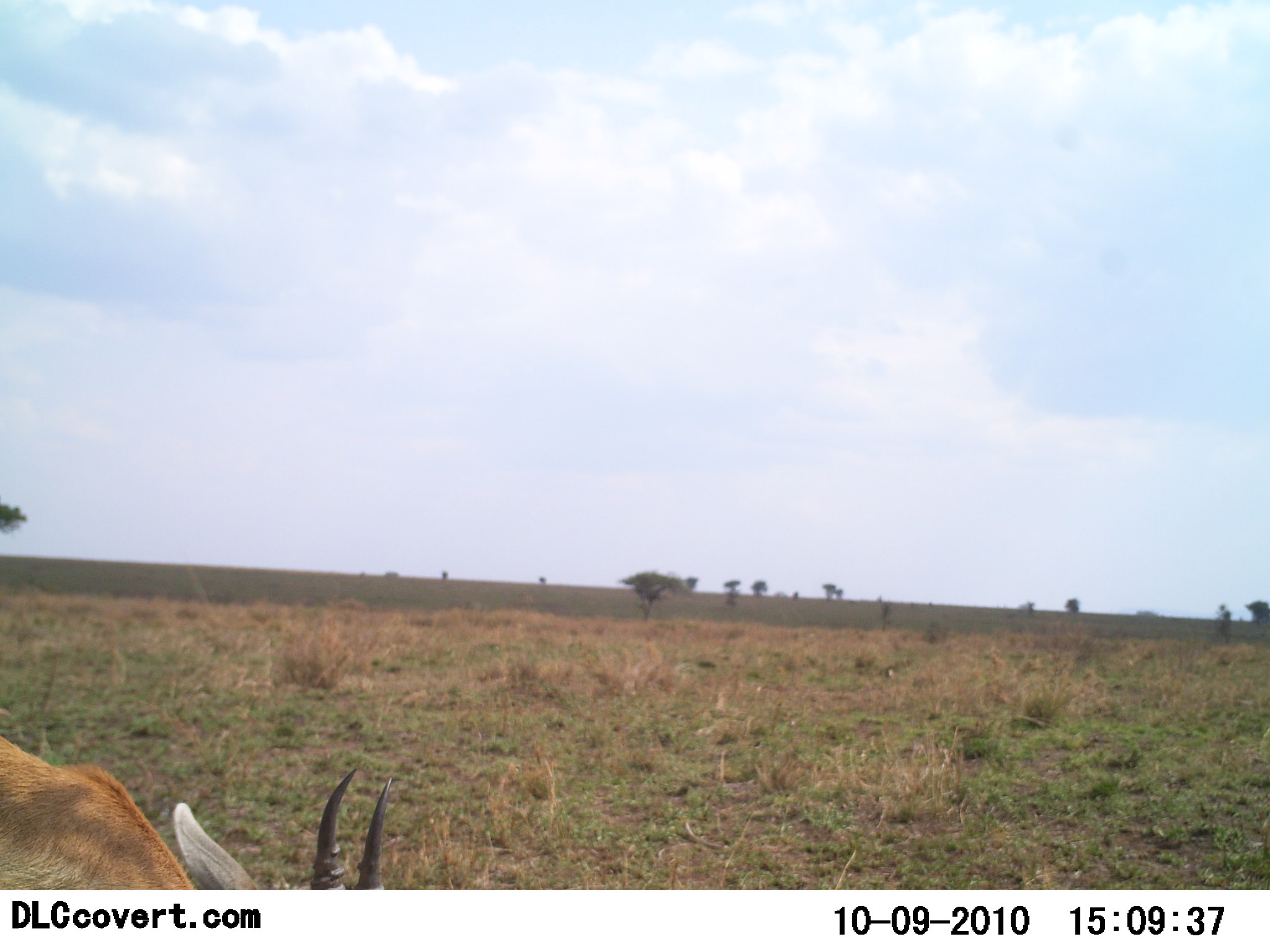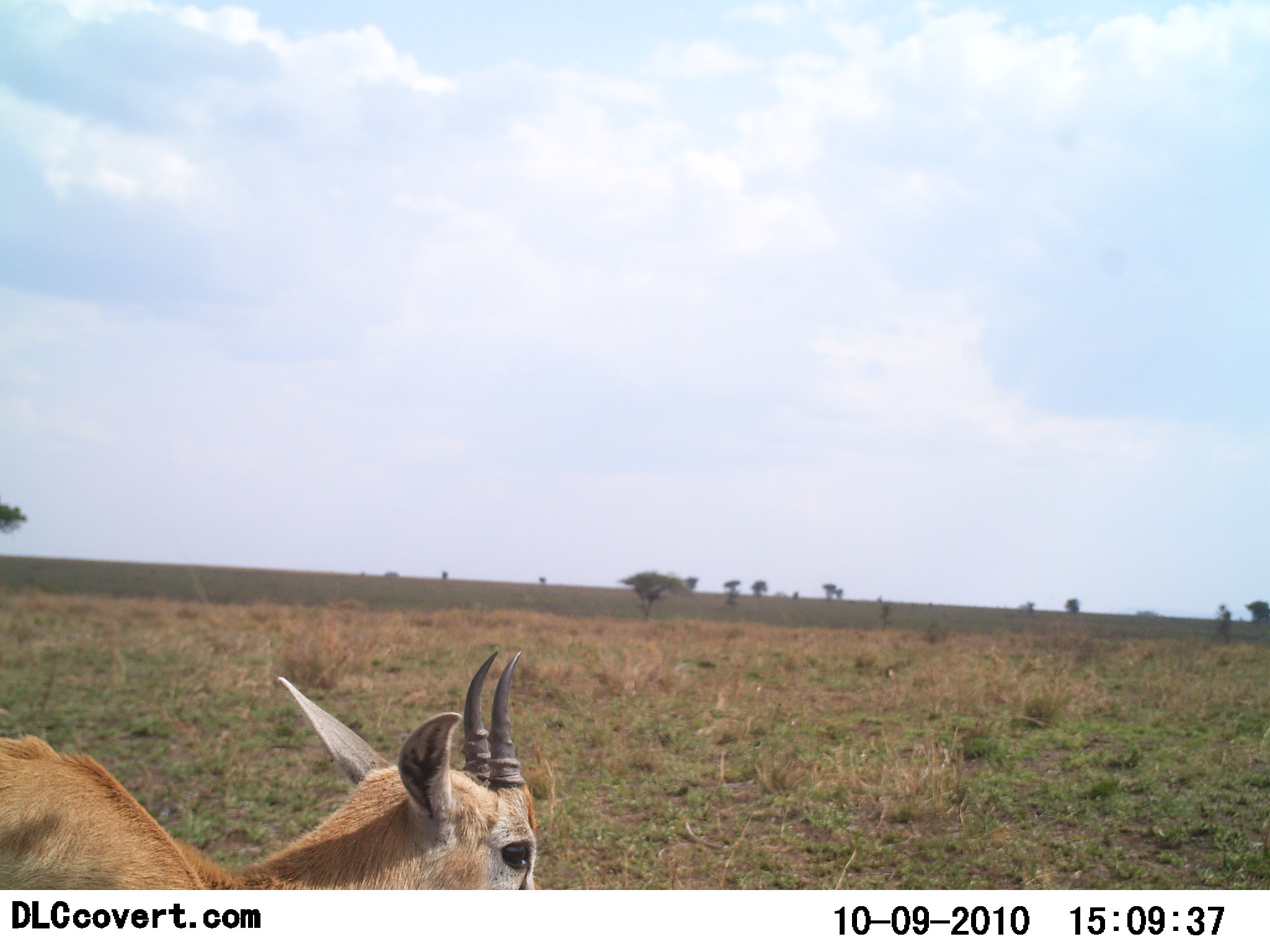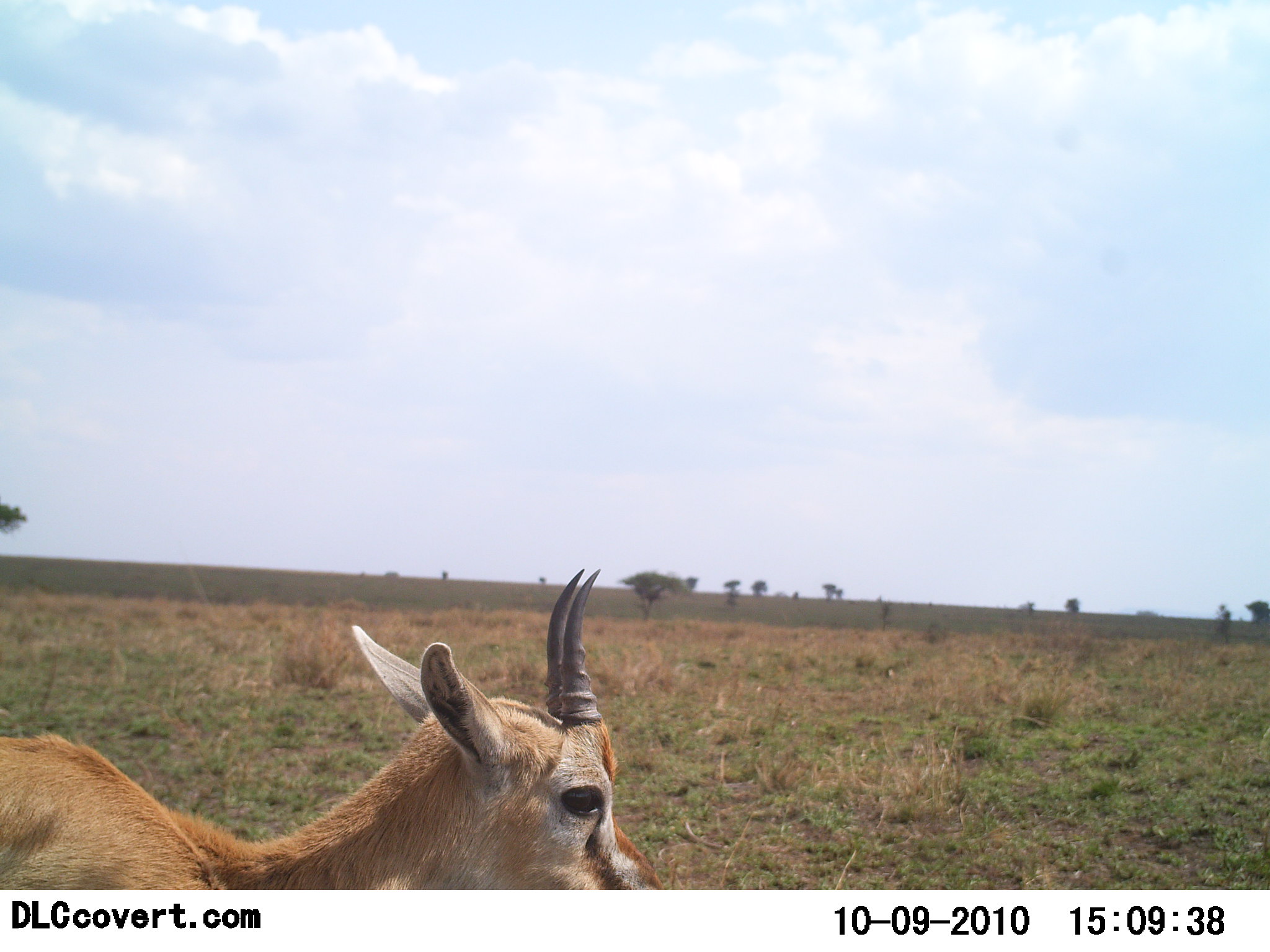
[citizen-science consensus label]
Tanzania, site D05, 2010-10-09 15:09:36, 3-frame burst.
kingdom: Animalia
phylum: Chordata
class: Mammalia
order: Artiodactyla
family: Bovidae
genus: Eudorcas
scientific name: Eudorcas thomsonii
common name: thomson's gazelle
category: gazellethomsons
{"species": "gazellethomsons (thomson's gazelle) (Eudorcas thomsonii)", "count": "1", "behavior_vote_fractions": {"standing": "55%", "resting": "5%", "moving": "35%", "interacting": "0%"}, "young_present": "10%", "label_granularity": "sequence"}